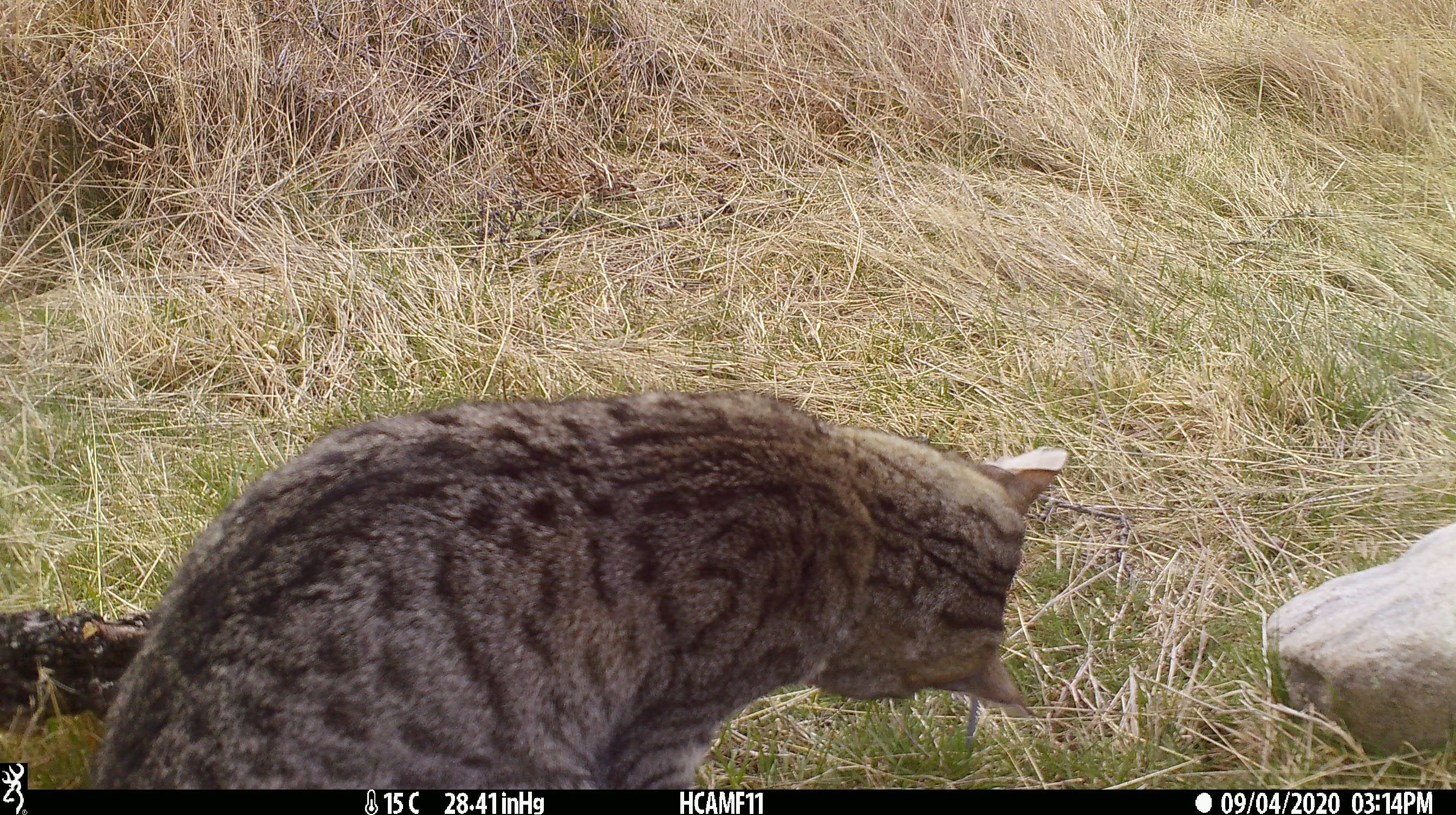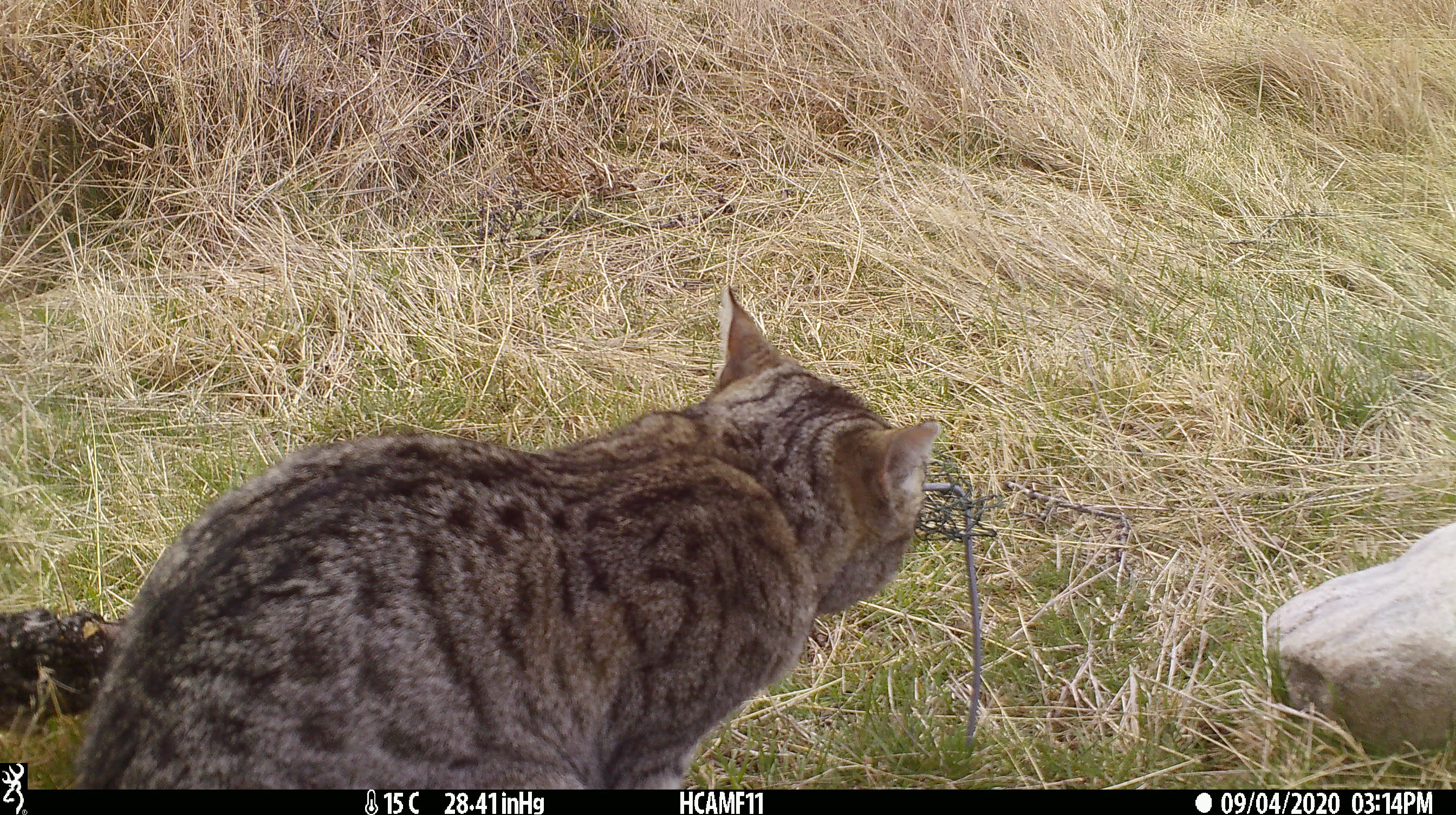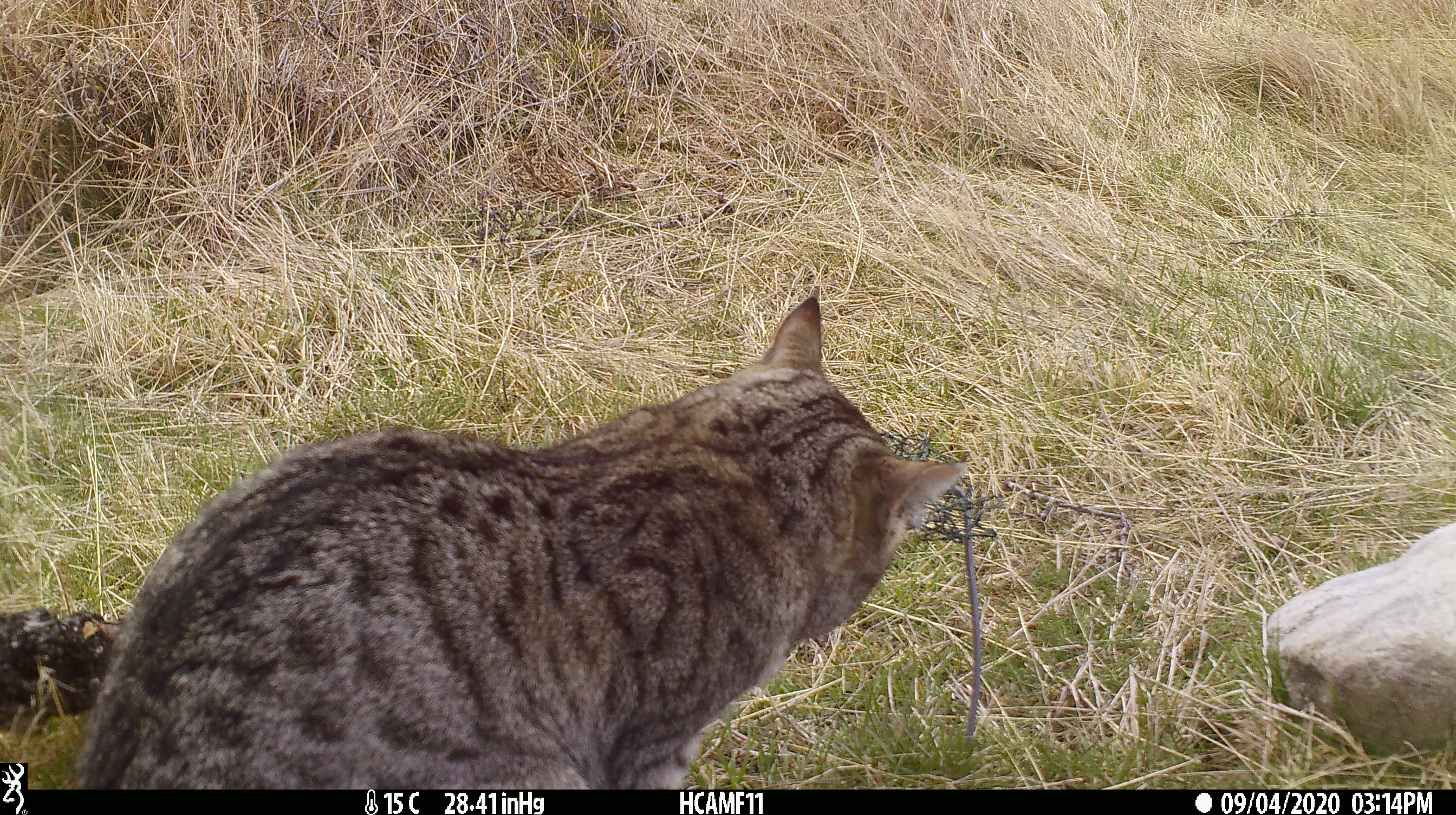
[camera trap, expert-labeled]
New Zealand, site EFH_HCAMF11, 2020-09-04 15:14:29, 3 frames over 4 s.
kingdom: Animalia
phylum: Chordata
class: Mammalia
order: Carnivora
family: Felidae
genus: Felis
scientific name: Felis catus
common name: domestic cat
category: cat